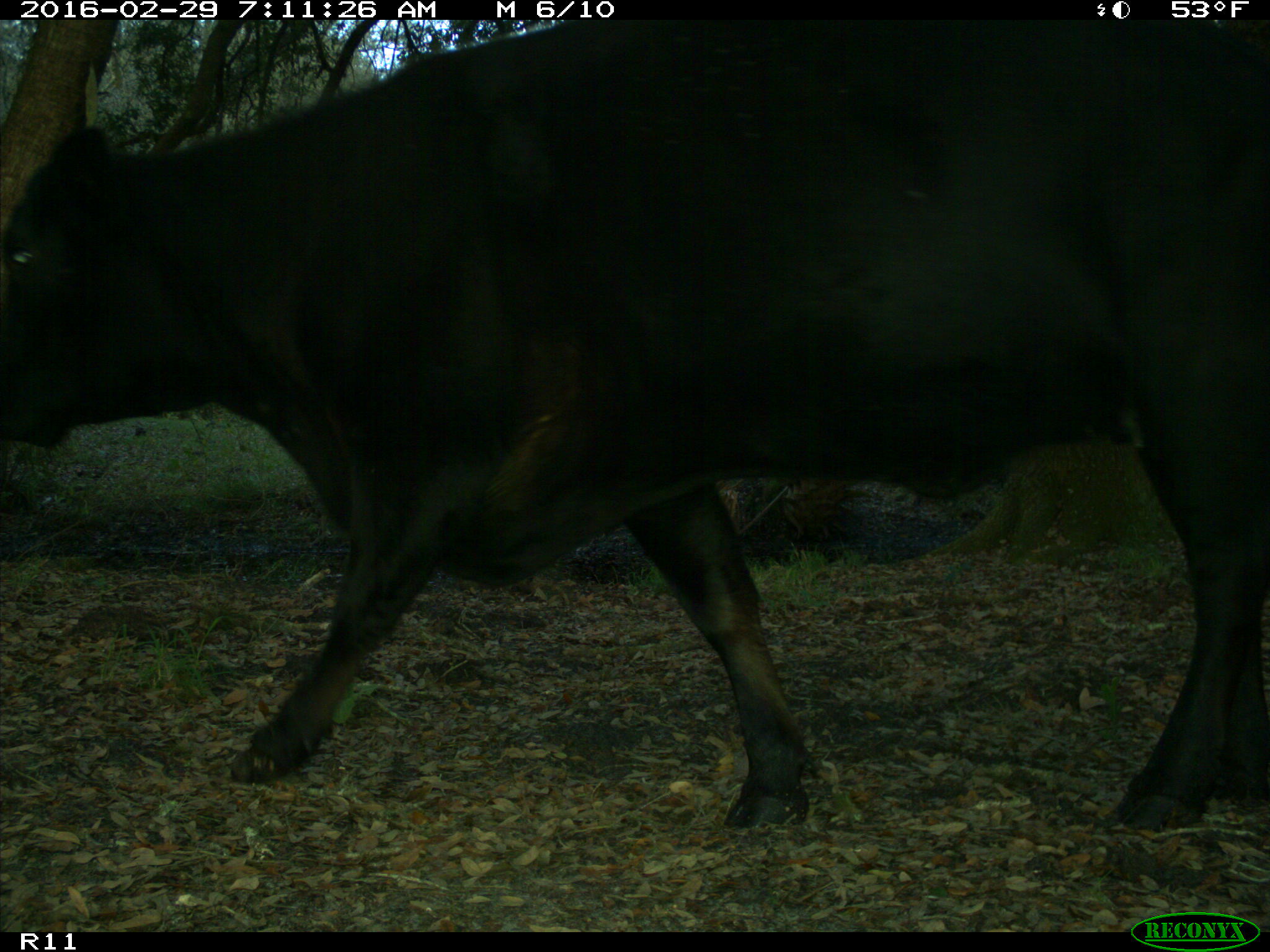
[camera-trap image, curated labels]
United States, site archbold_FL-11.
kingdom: Animalia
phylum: Chordata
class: Mammalia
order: Artiodactyla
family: Bovidae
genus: Bos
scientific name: Bos taurus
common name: domestic cow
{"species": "Bos taurus (domestic cow)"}